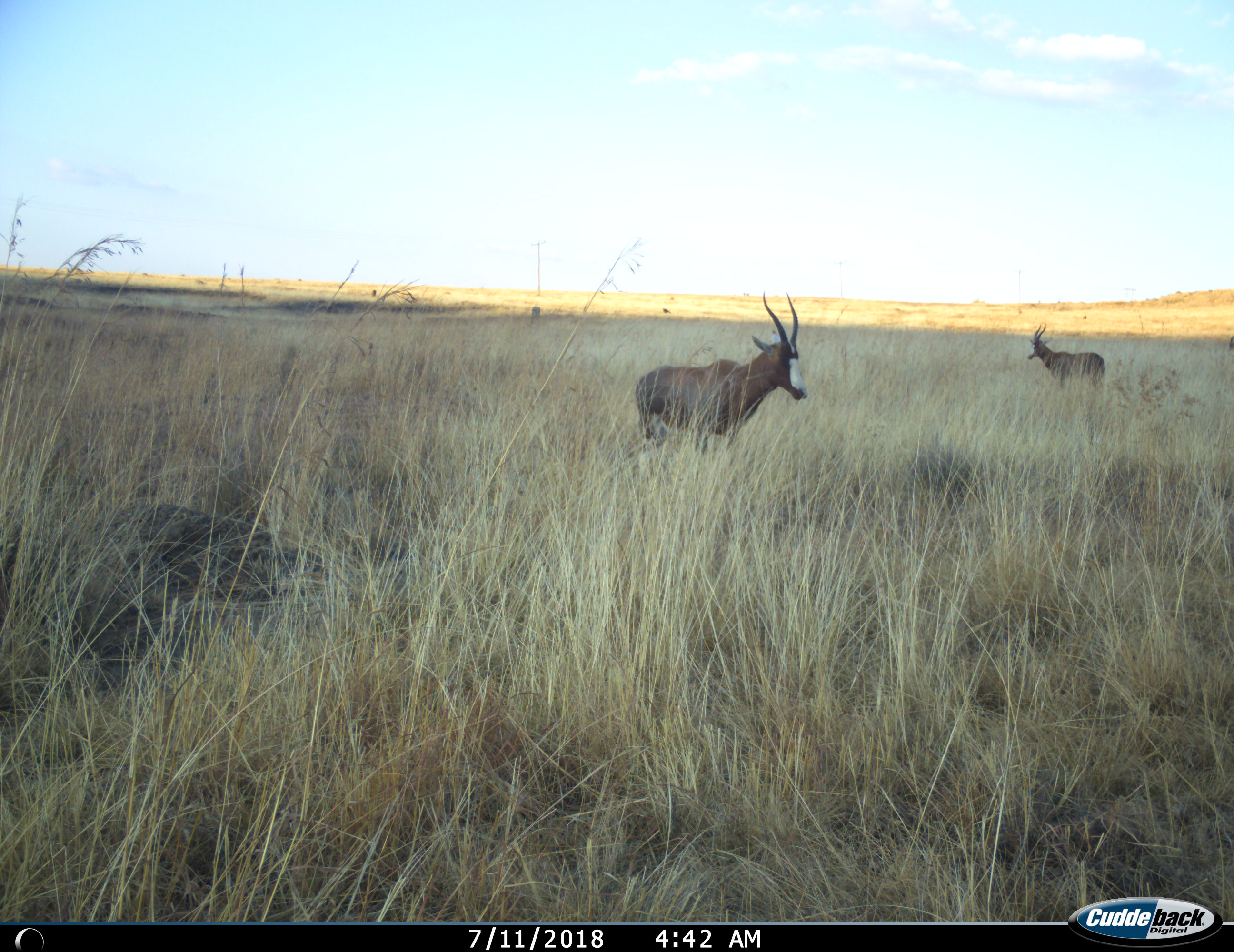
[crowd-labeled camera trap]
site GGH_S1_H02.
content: unidentified animal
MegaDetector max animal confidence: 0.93